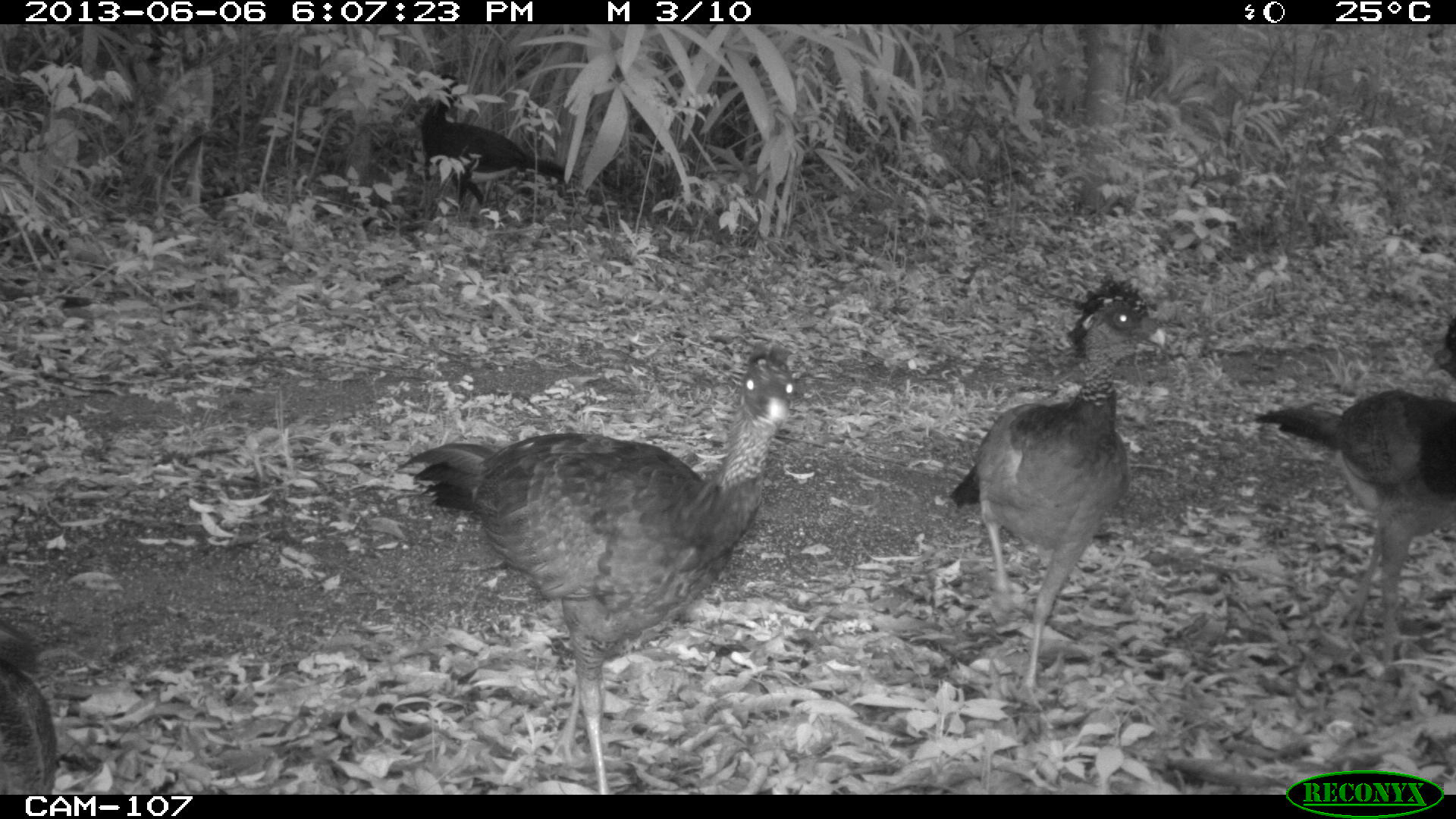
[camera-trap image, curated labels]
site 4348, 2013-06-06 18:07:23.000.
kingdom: Animalia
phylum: Chordata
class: Aves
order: Galliformes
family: Cracidae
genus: Crax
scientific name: Crax rubra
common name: great curassow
Crax rubra (great curassow), count 5.